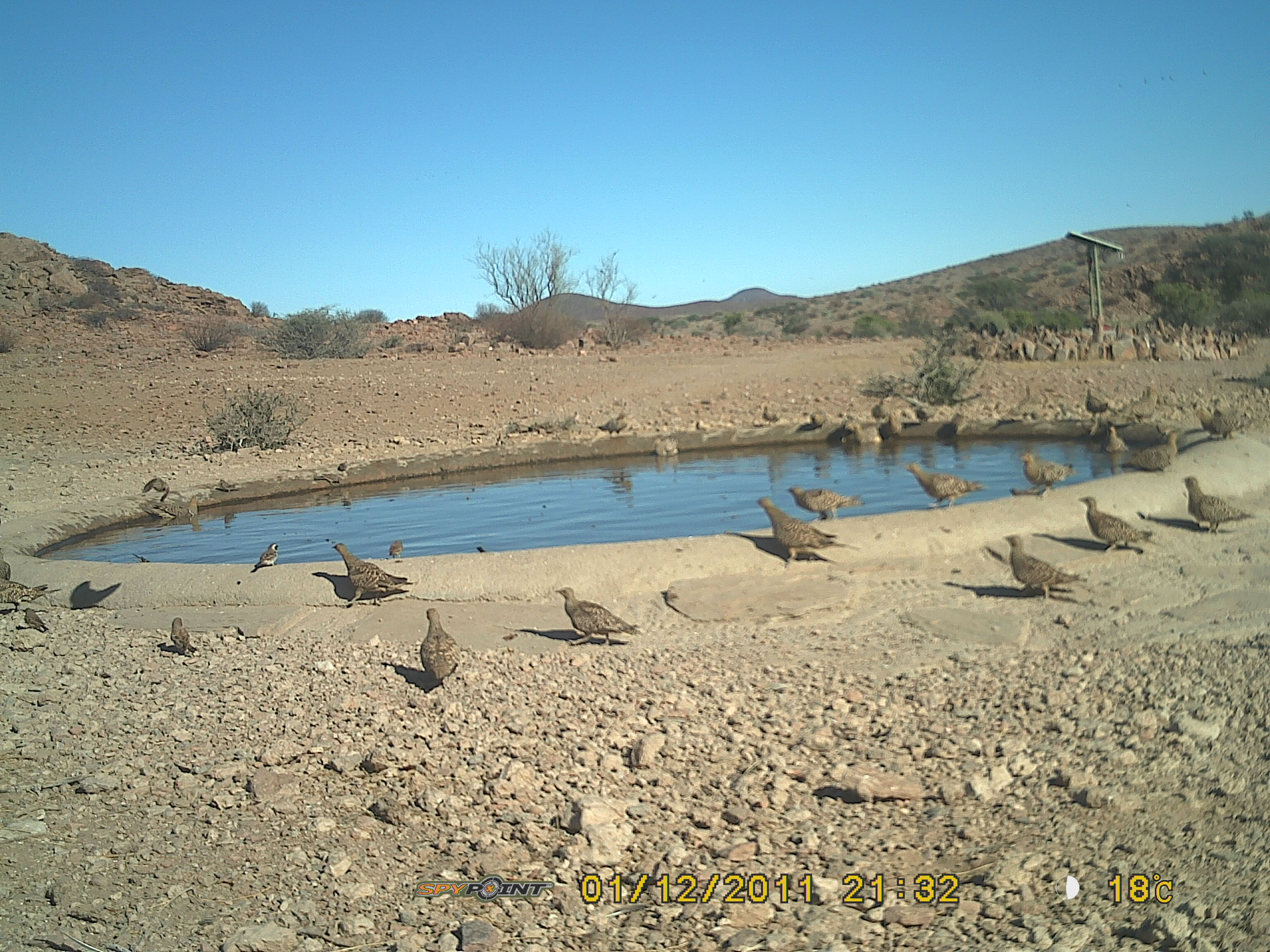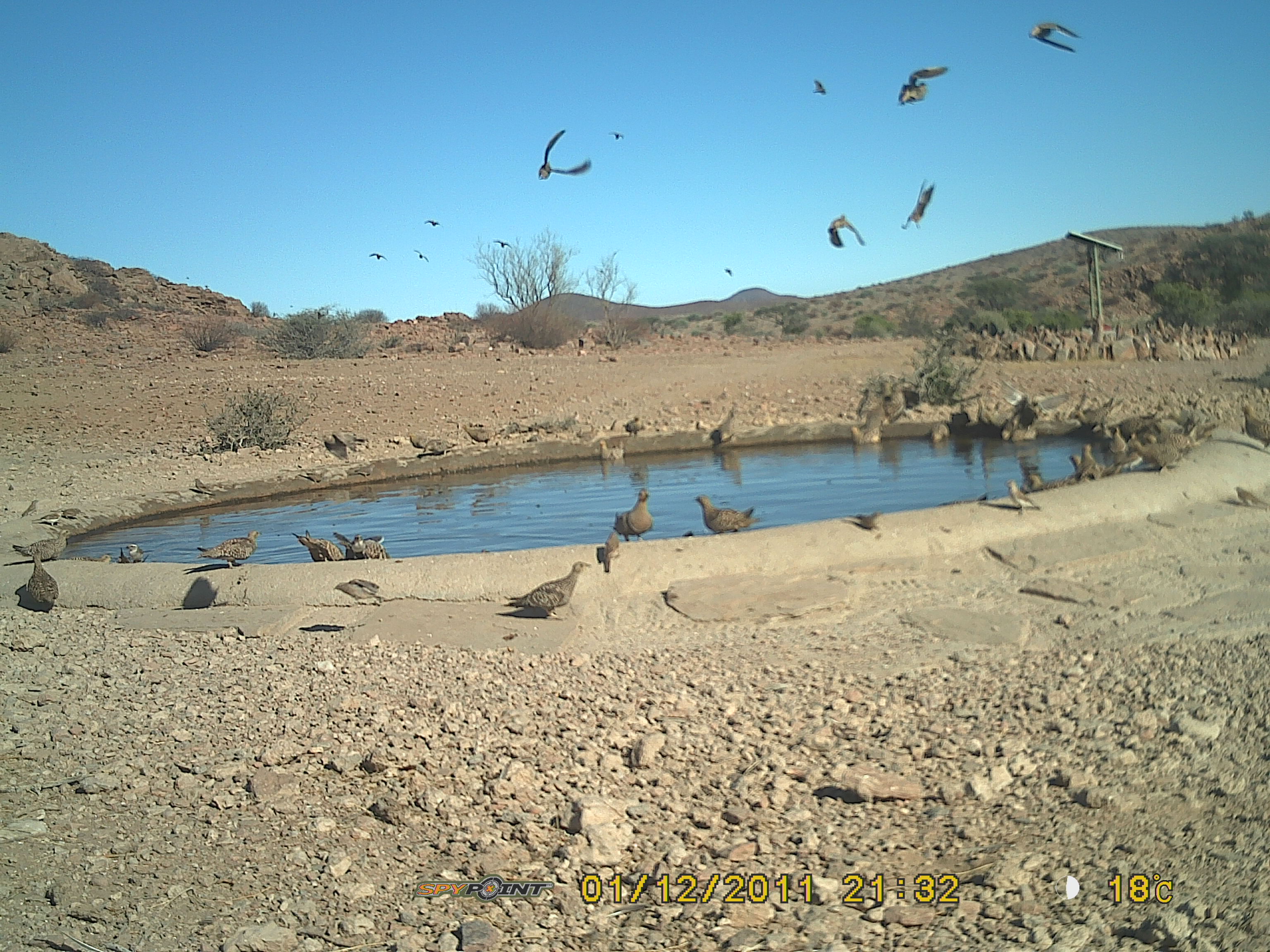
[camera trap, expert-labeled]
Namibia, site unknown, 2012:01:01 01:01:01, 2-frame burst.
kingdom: Animalia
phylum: Chordata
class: Aves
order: Pterocliformes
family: Pteroclidae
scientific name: Pteroclidae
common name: sandgrouse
Pteroclidae (sandgrouse).